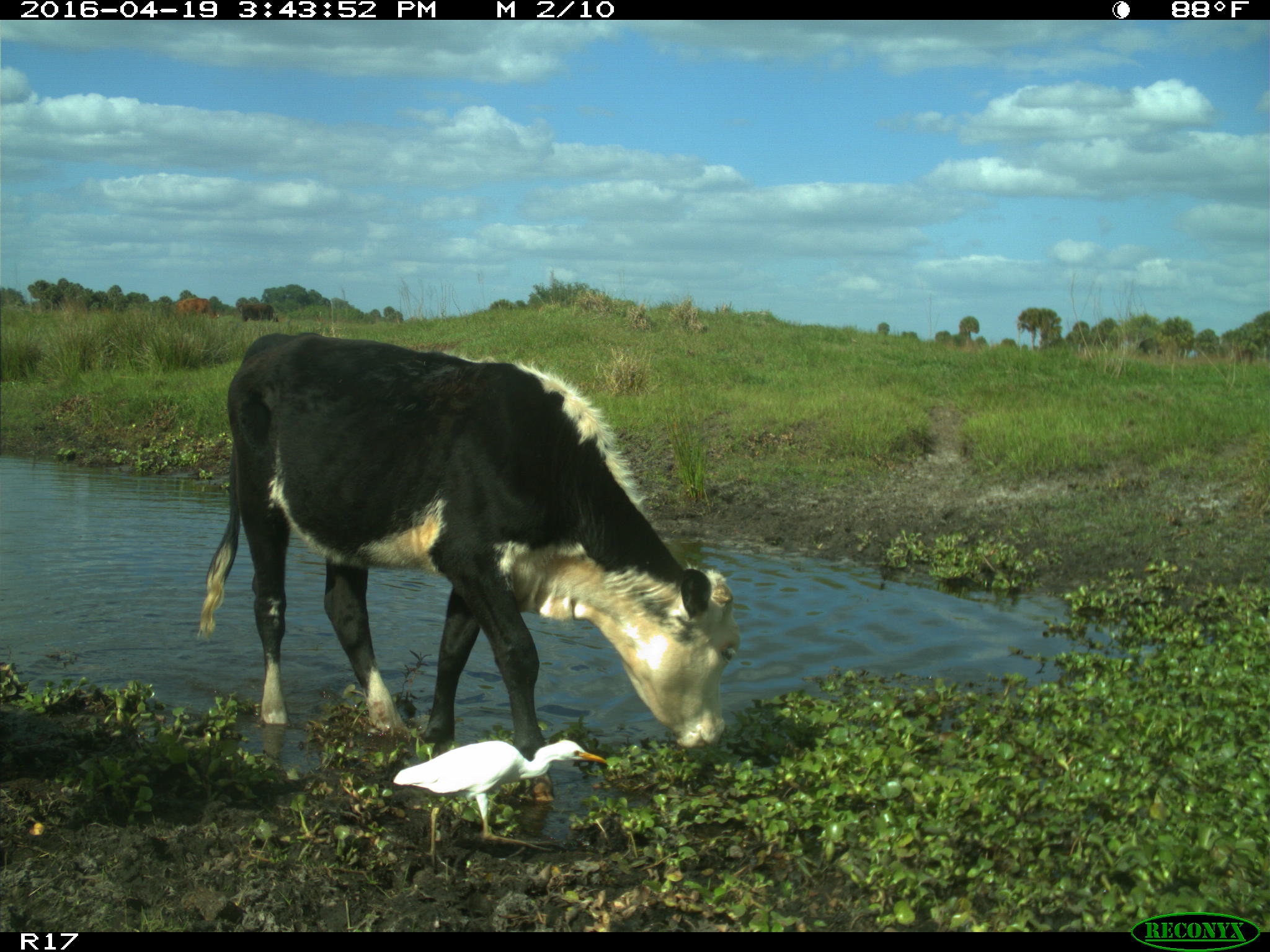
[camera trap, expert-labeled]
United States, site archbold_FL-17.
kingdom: Animalia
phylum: Chordata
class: Mammalia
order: Artiodactyla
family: Bovidae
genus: Bos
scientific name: Bos taurus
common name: domestic cow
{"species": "Bos taurus (domestic cow)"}